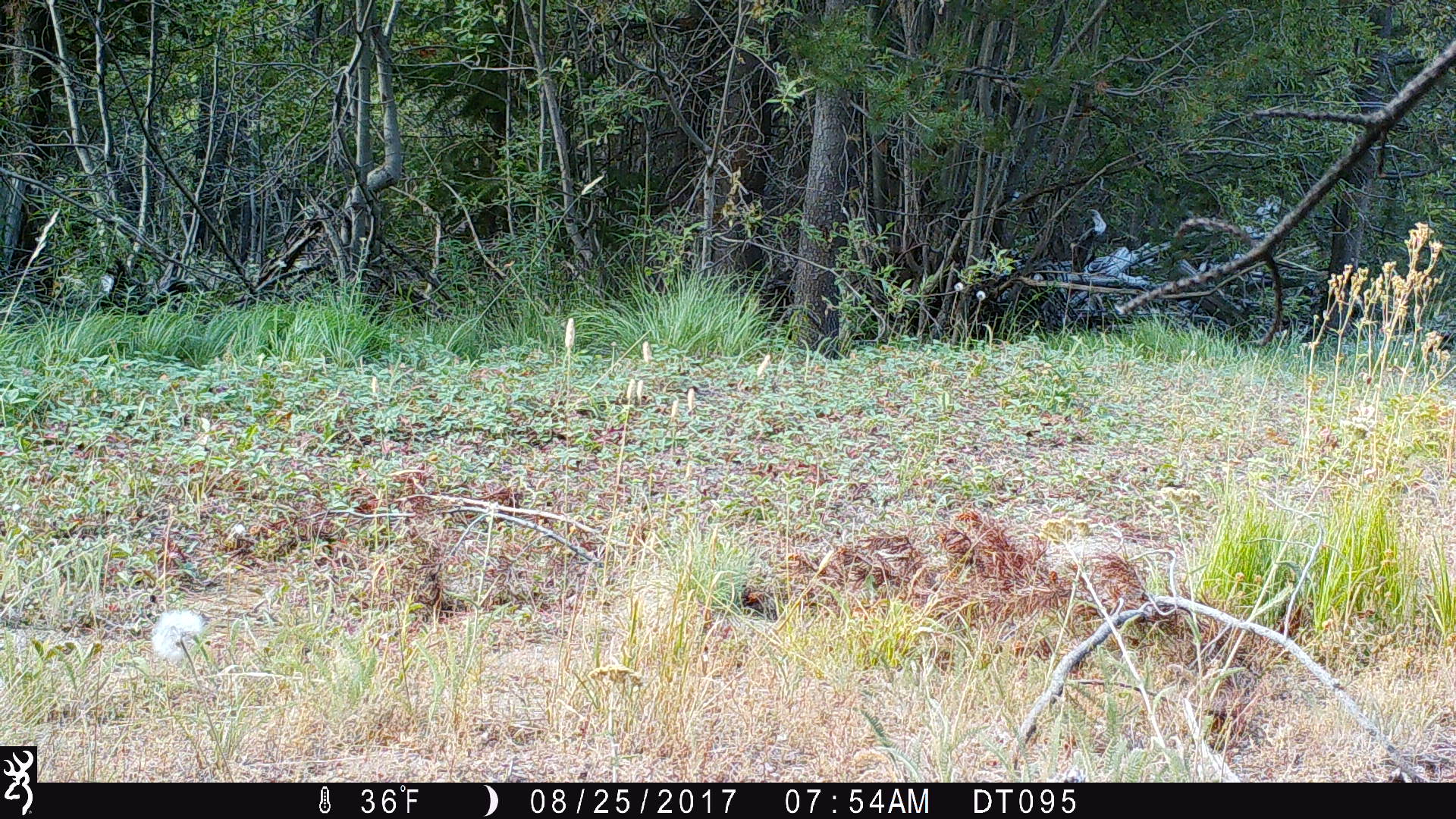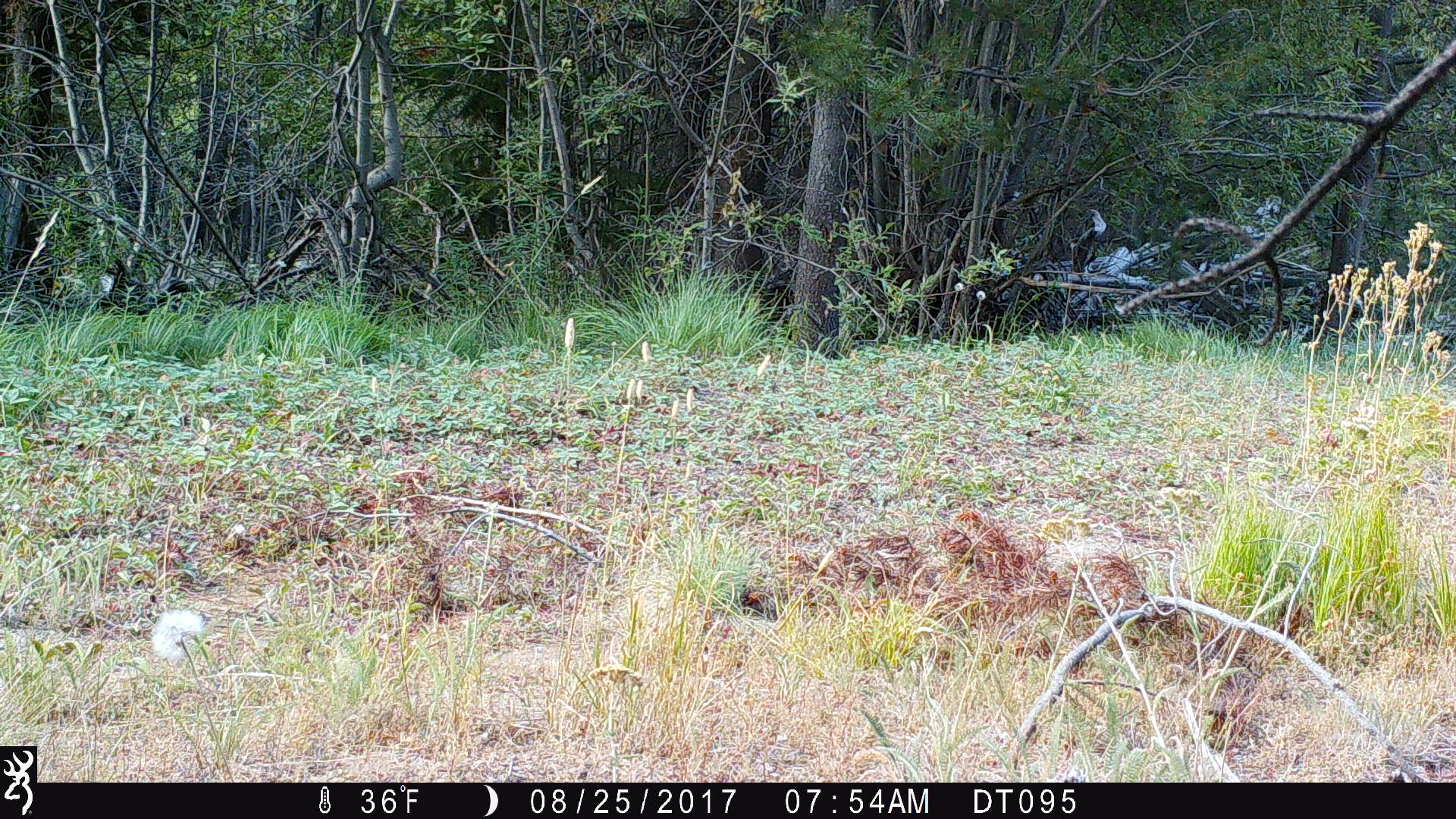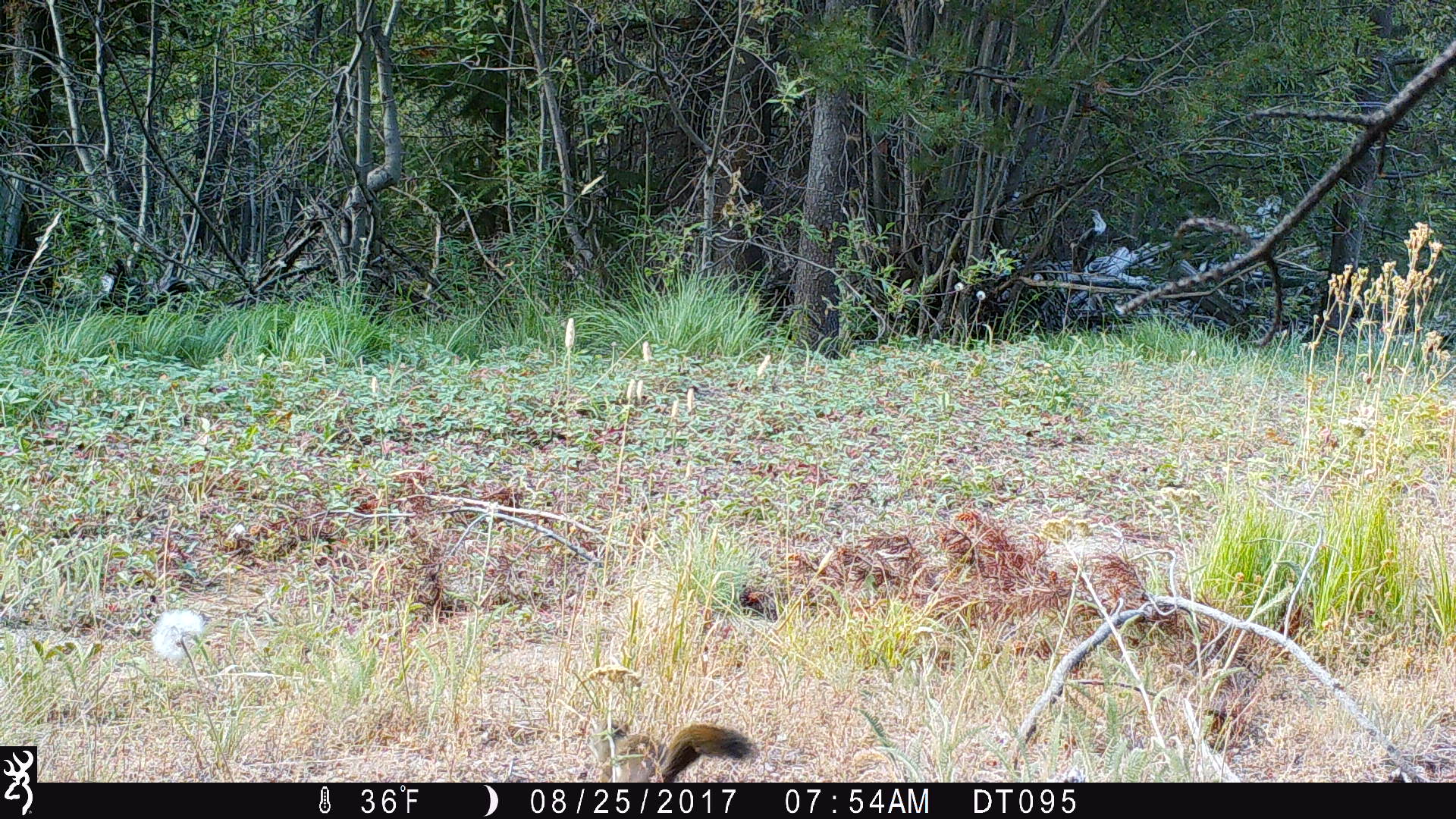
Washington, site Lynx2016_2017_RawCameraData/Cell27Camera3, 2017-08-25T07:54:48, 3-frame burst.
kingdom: Animalia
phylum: Chordata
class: Mammalia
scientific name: Mammalia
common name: small mammal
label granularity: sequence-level